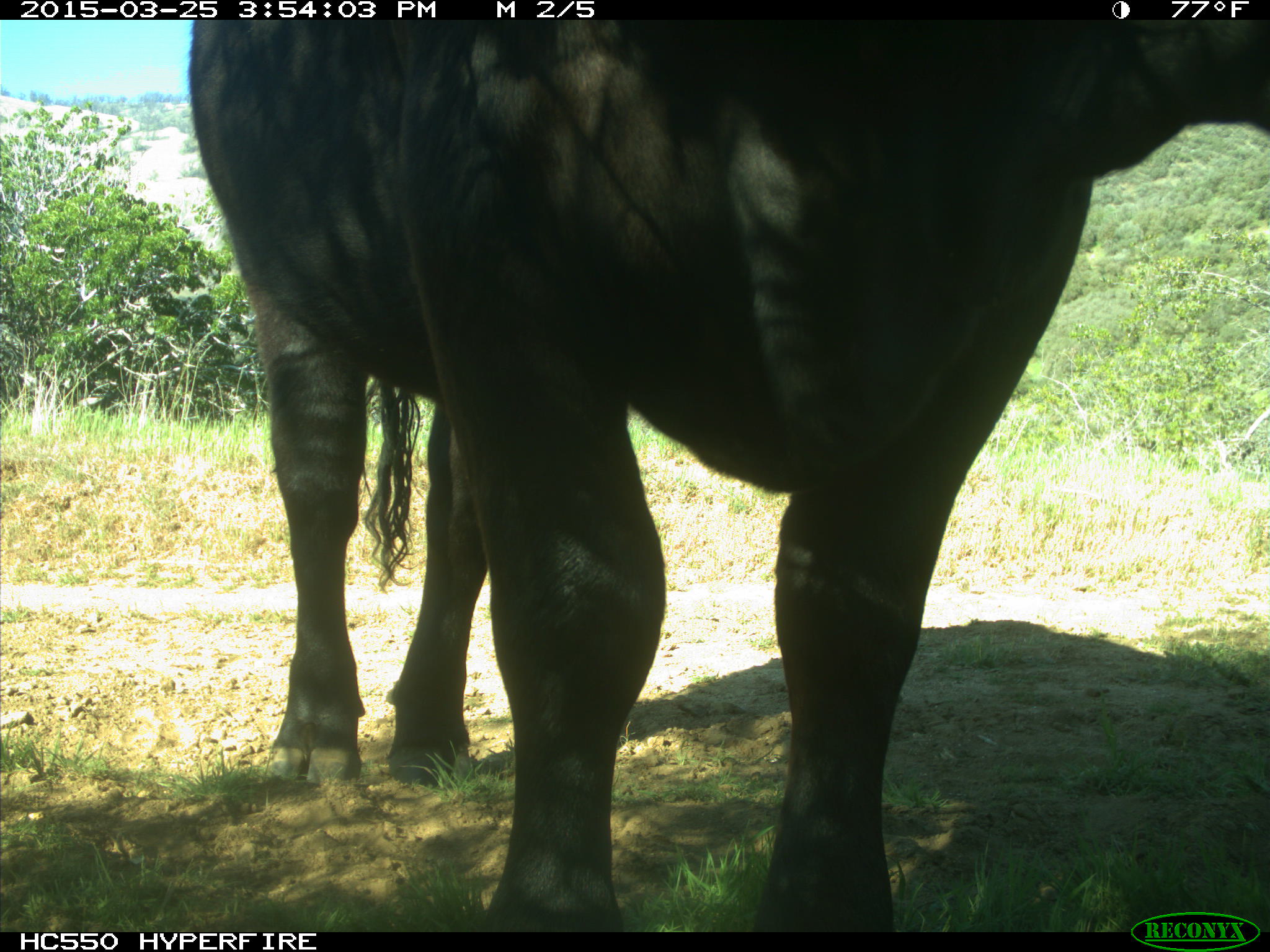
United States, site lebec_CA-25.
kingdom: Animalia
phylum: Chordata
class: Mammalia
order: Artiodactyla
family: Bovidae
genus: Bos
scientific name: Bos taurus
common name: domestic cow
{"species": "Bos taurus (domestic cow)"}